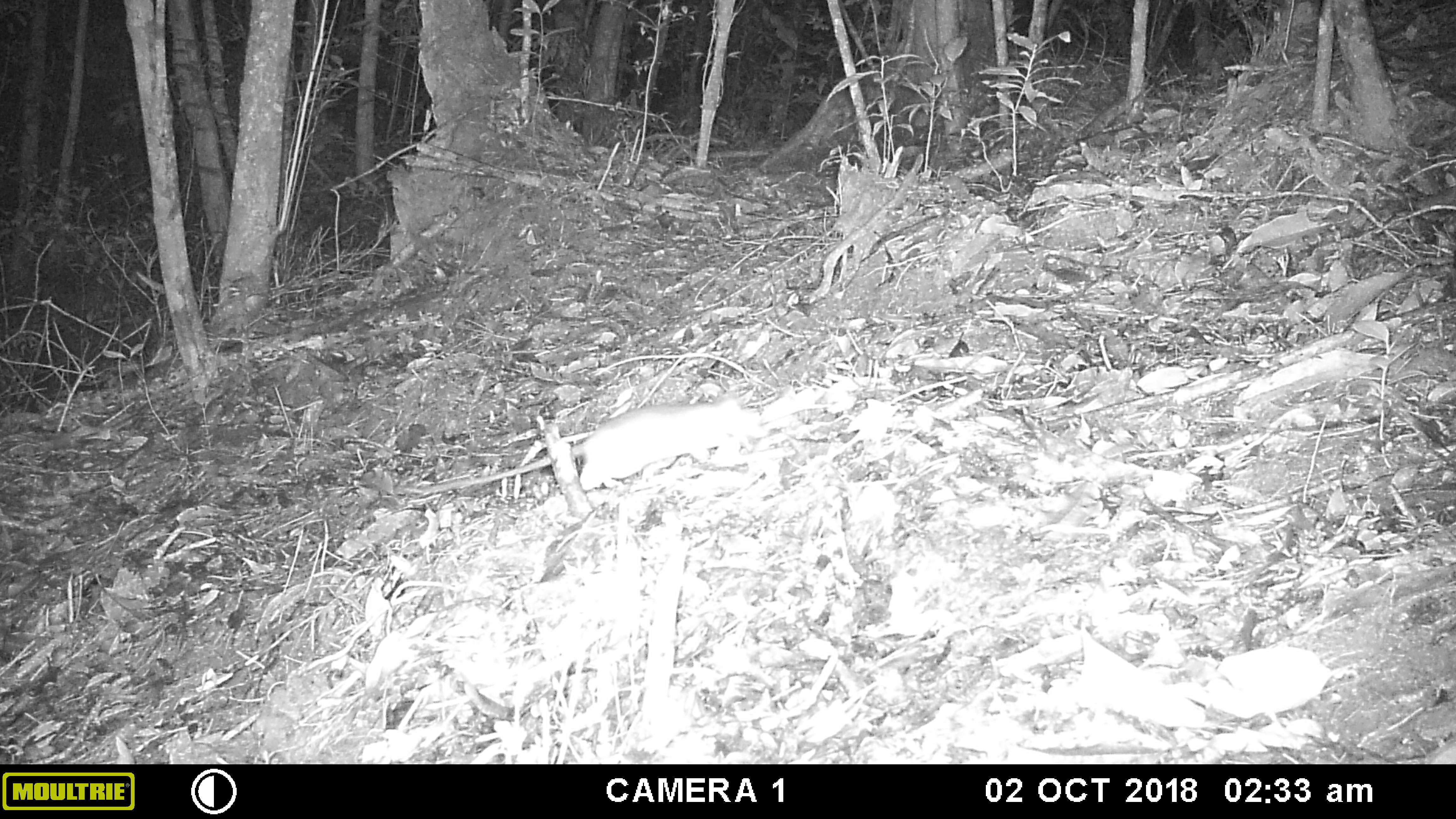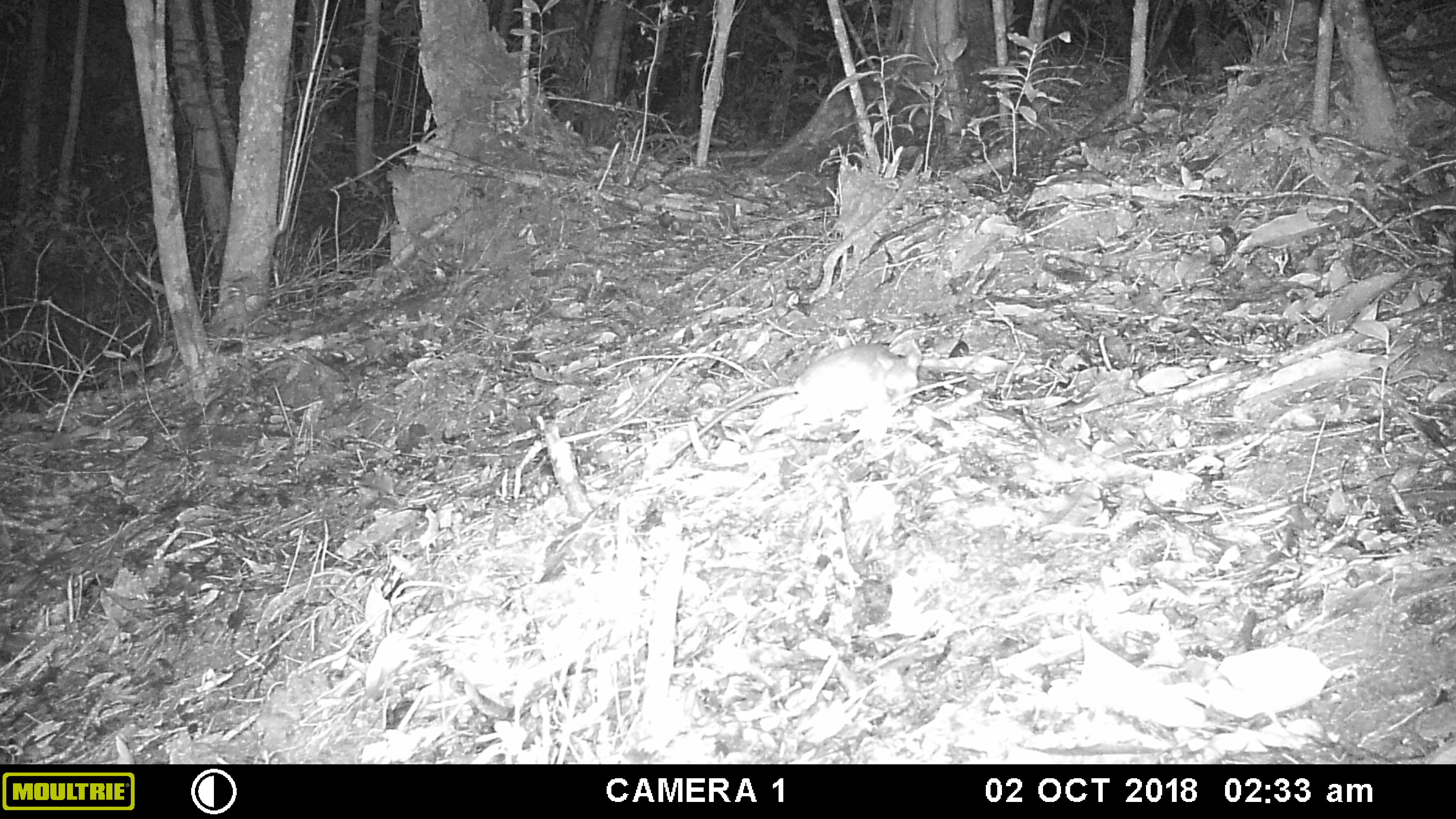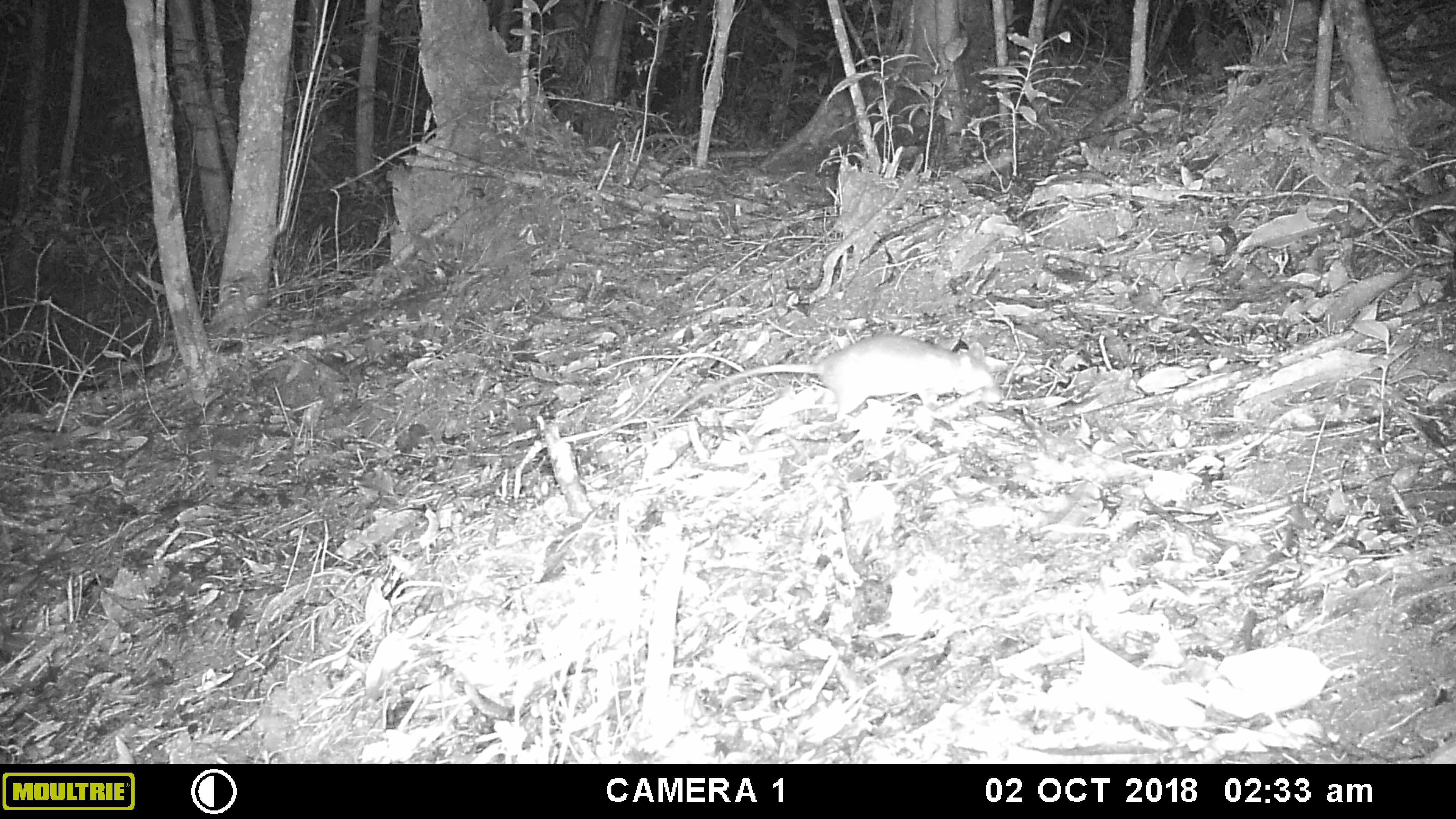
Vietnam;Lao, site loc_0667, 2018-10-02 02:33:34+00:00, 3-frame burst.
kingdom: Animalia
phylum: Chordata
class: Mammalia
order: Rodentia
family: Muridae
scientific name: Muridae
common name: old-world mice and rats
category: unidentified murid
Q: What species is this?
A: Unidentified murid (old-world mice and rats) (Muridae).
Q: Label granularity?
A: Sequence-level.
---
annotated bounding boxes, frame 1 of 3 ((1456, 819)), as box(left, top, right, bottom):
unidentified murid: box(400, 395, 768, 494)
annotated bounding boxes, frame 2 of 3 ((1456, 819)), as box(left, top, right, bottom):
unidentified murid: box(662, 341, 921, 463)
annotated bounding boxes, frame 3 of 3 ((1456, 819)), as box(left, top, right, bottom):
unidentified murid: box(654, 332, 1001, 426)